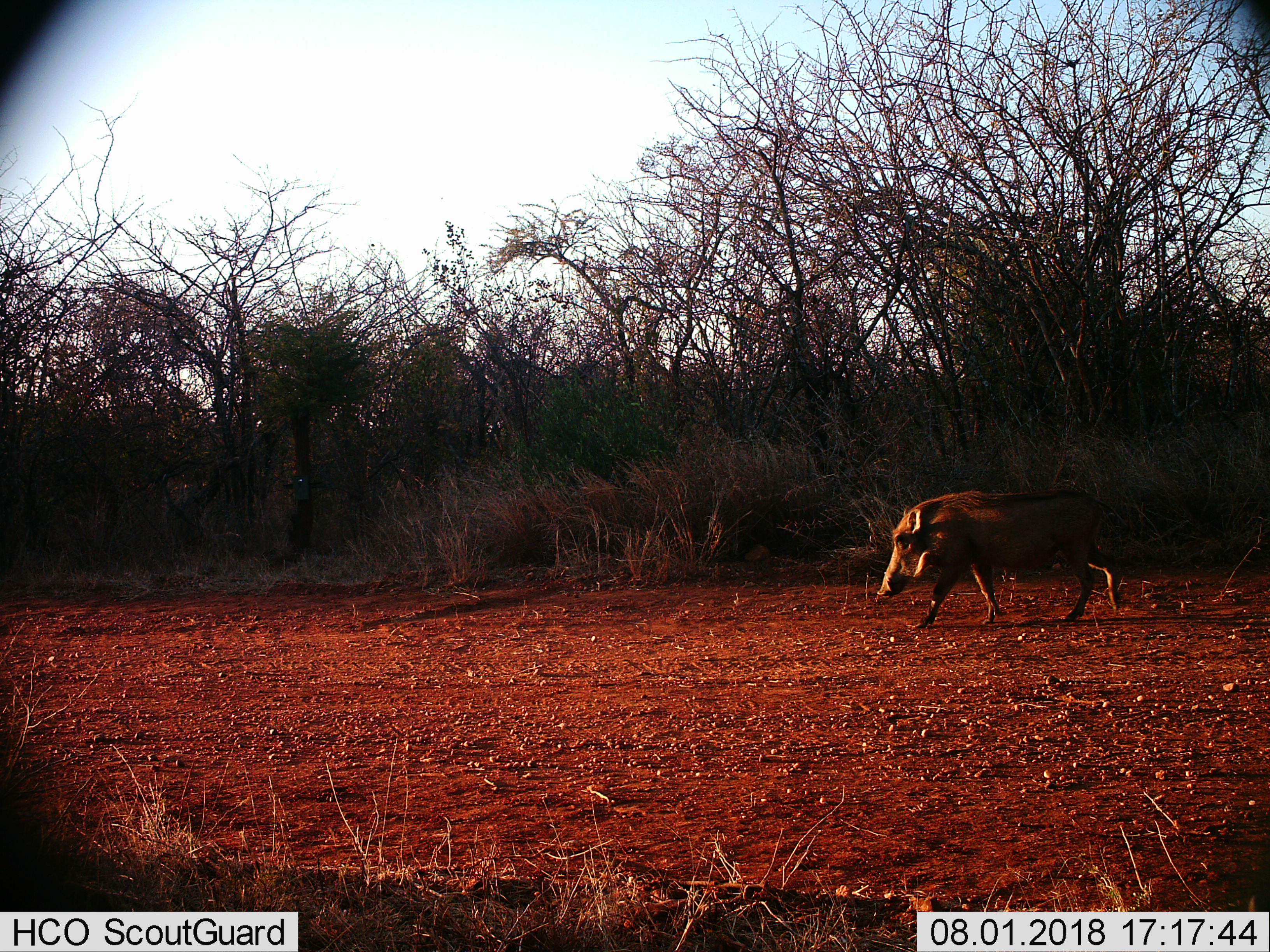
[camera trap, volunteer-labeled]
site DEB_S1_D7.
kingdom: Animalia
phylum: Chordata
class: Mammalia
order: Artiodactyla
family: Suidae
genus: Phacochoerus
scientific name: Phacochoerus africanus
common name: warthog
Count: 1.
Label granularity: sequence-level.